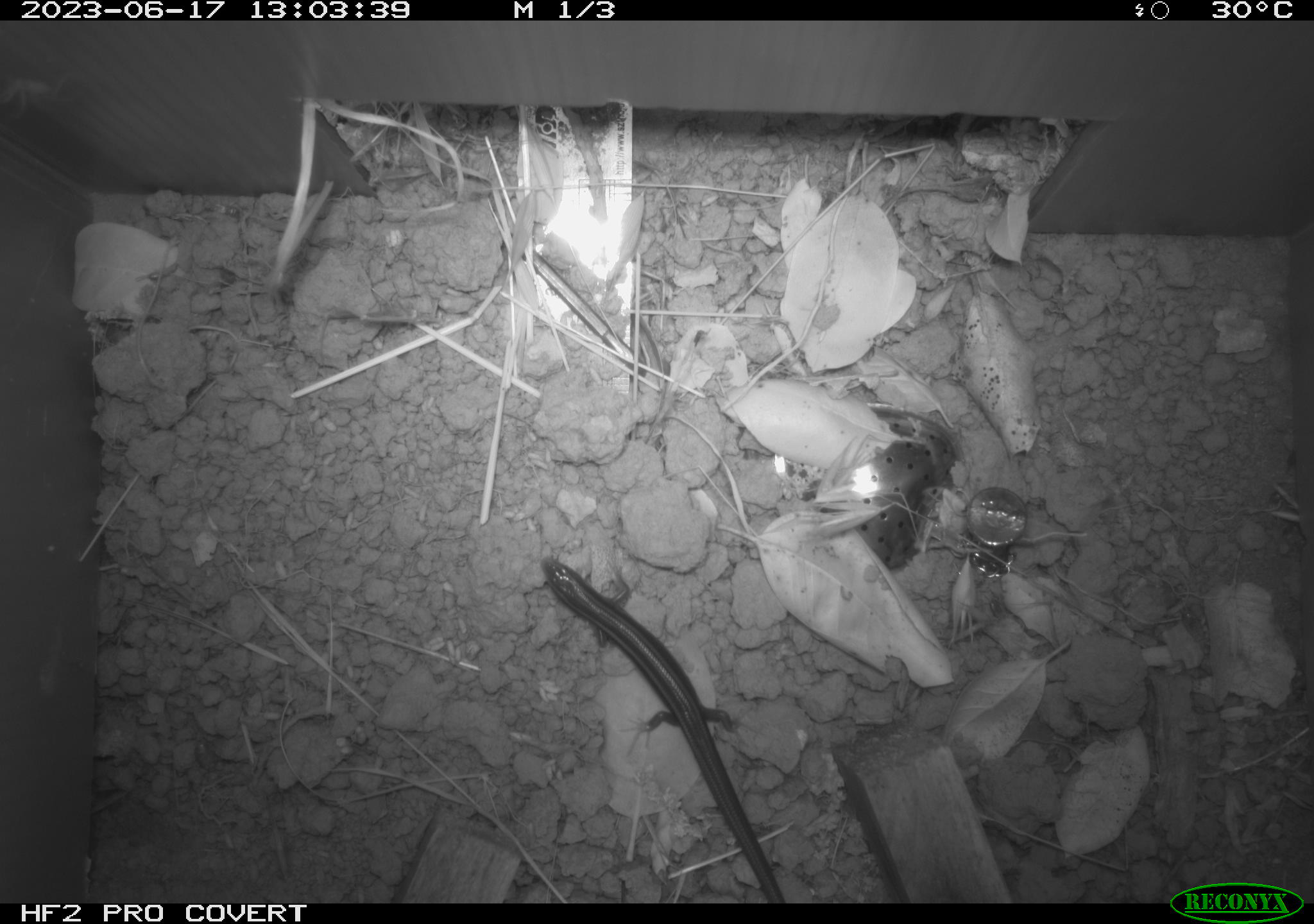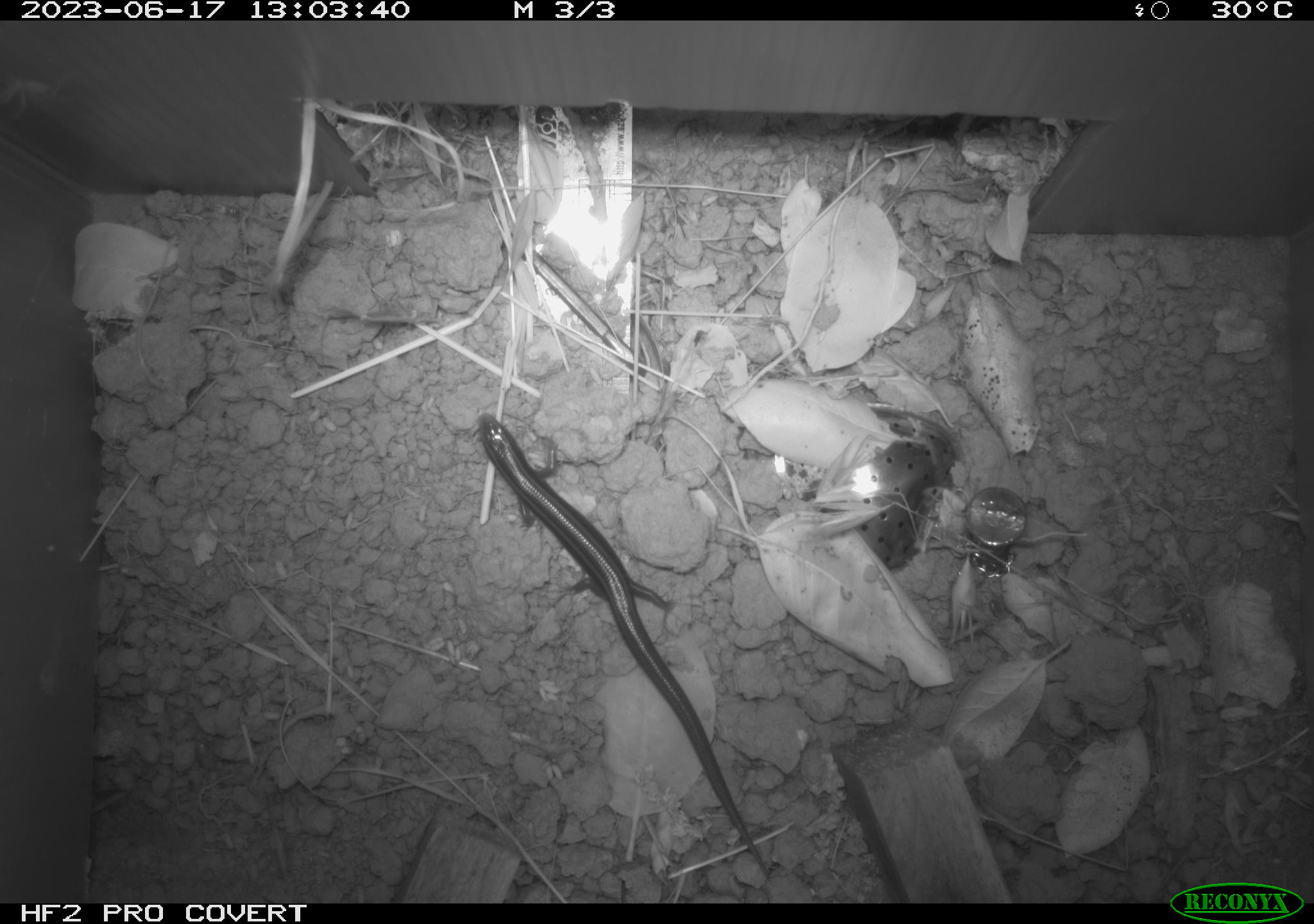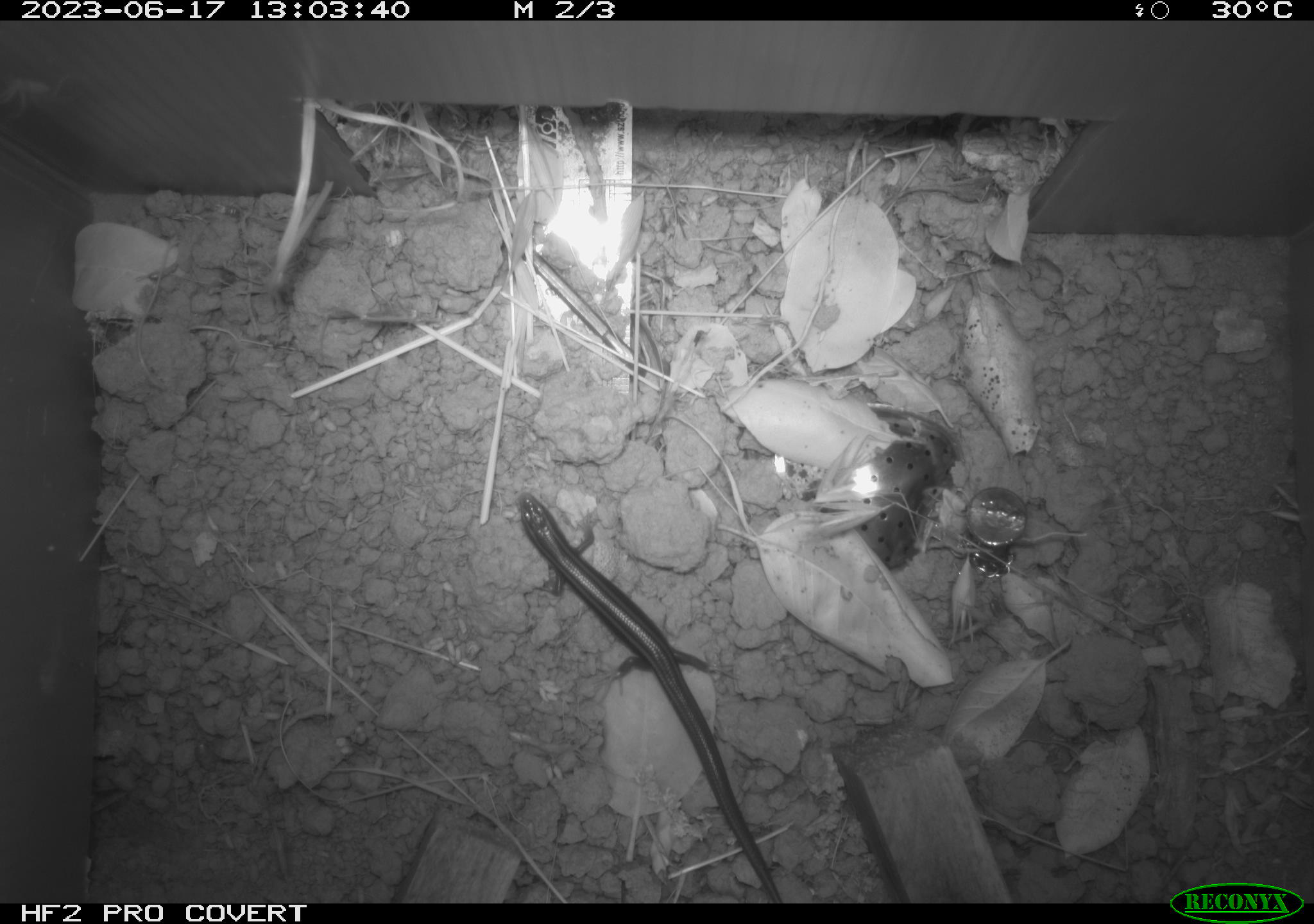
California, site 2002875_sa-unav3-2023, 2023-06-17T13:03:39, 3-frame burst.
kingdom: Animalia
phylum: Chordata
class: Reptilia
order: Squamata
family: Scincidae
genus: Plestiodon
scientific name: Plestiodon skiltonianus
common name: western skink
Western skink (Plestiodon skiltonianus).